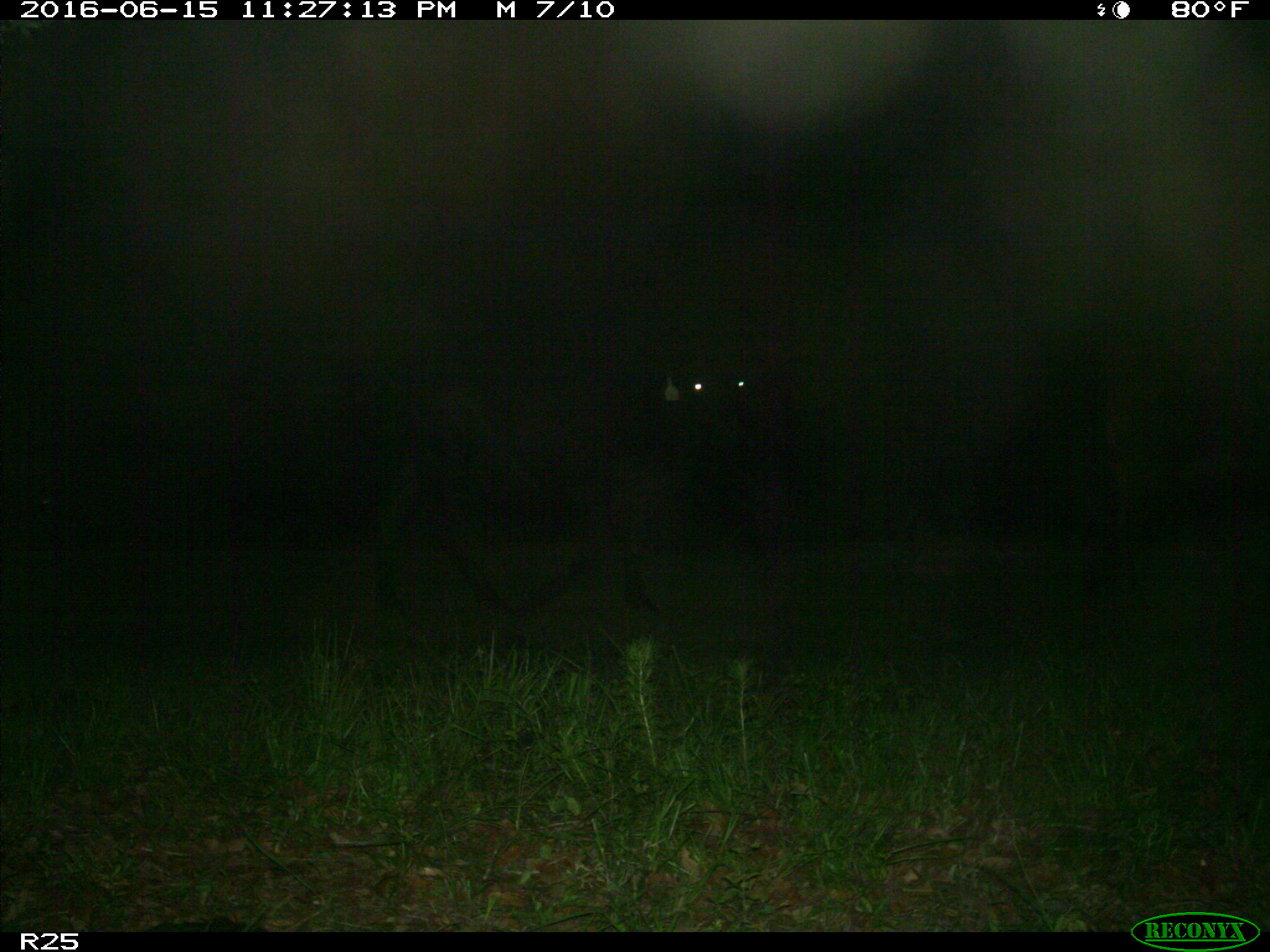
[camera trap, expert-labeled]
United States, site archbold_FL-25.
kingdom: Animalia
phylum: Chordata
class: Mammalia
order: Artiodactyla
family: Bovidae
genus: Bos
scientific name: Bos taurus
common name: domestic cow